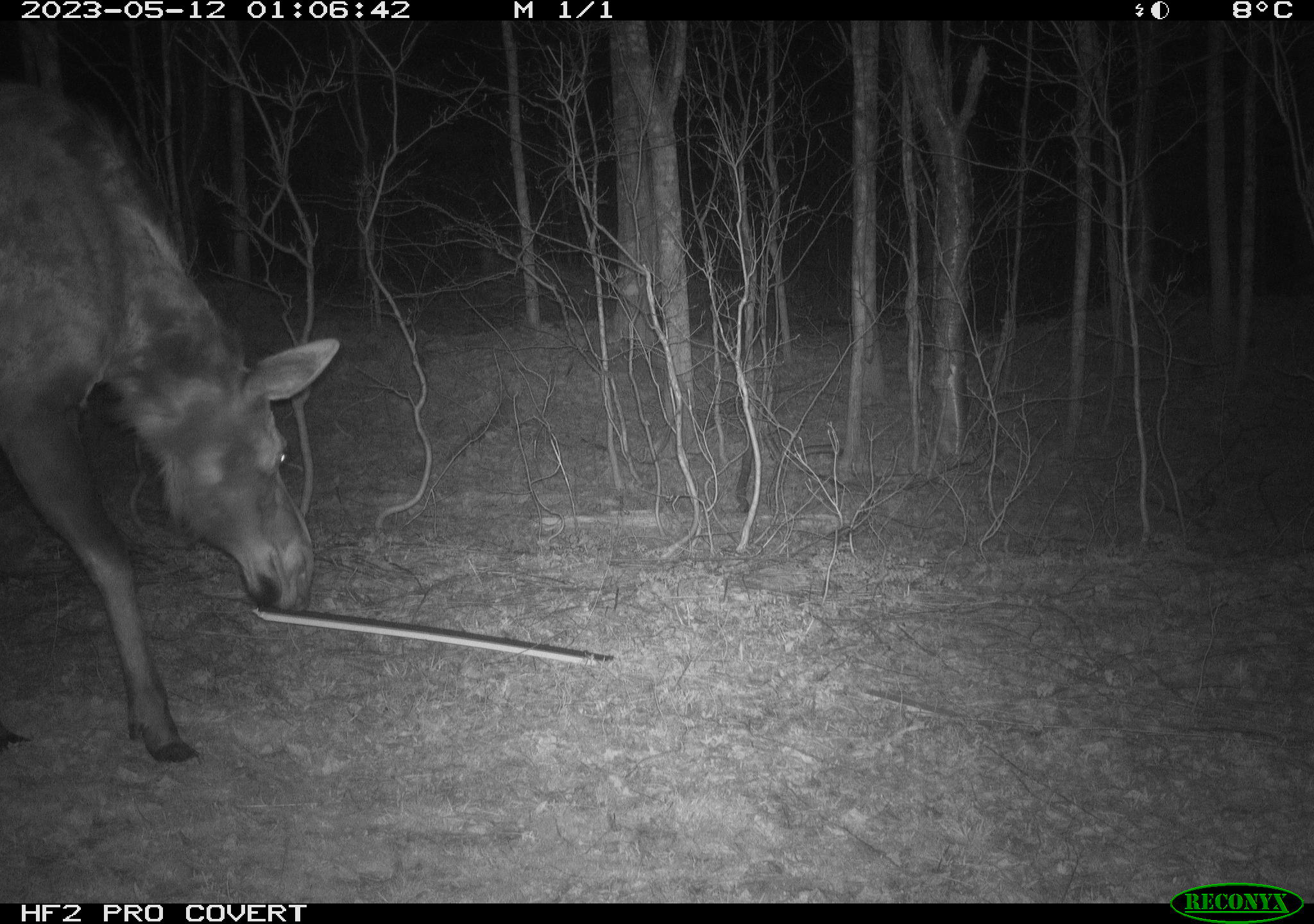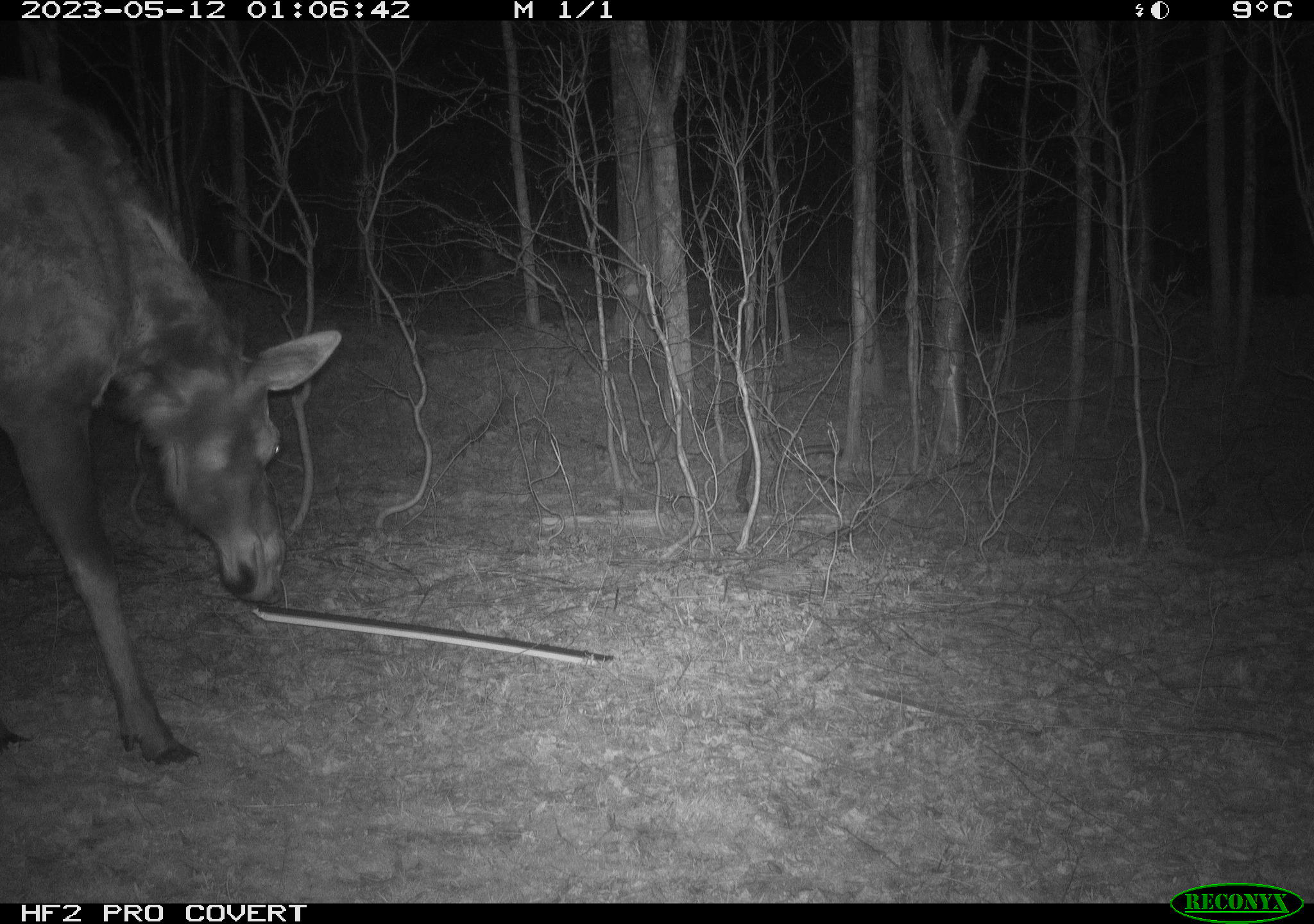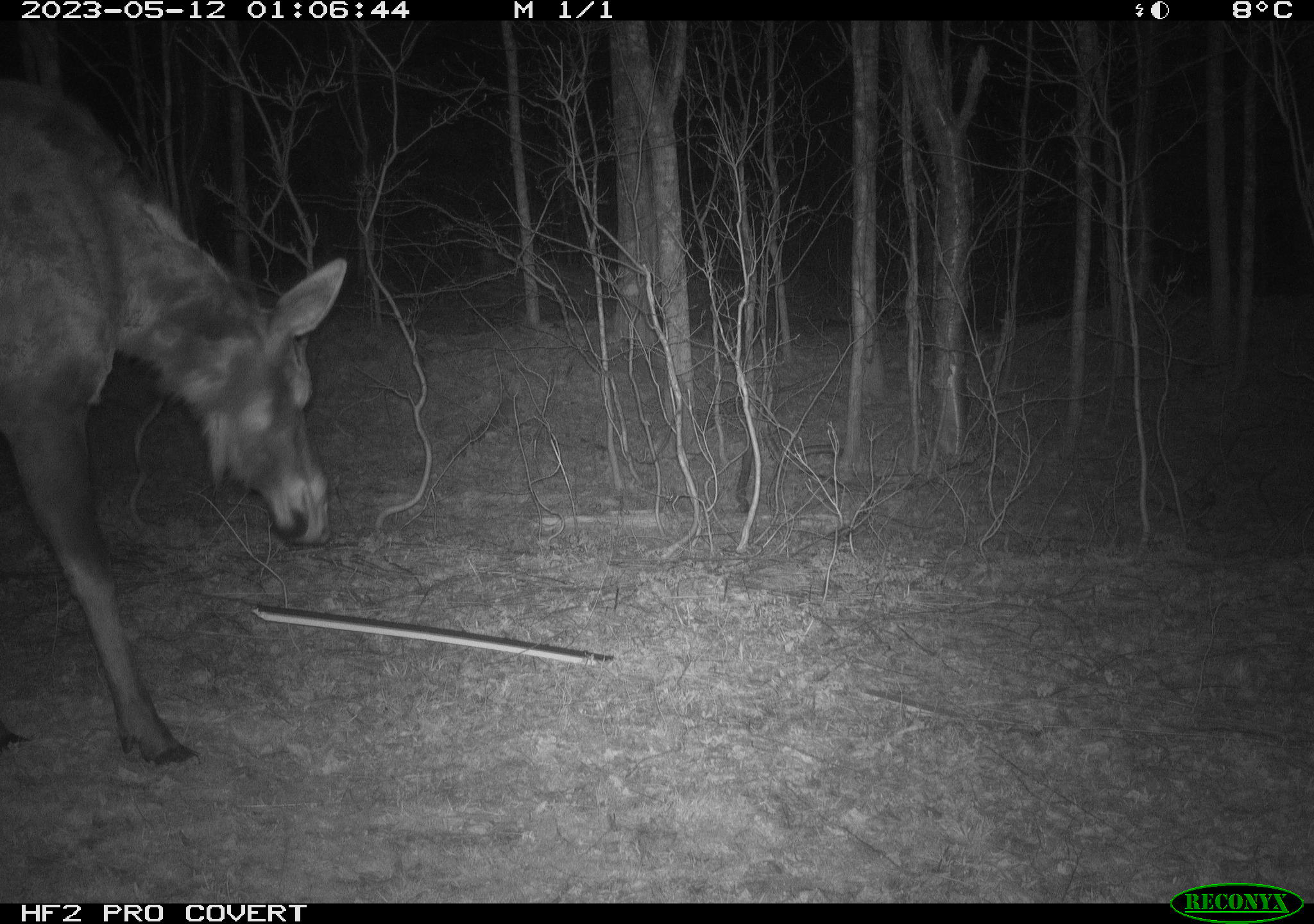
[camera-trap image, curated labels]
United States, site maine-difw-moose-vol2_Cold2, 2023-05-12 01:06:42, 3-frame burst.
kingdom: Animalia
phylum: Chordata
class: Mammalia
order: Artiodactyla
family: Cervidae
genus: Alces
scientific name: Alces alces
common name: moose